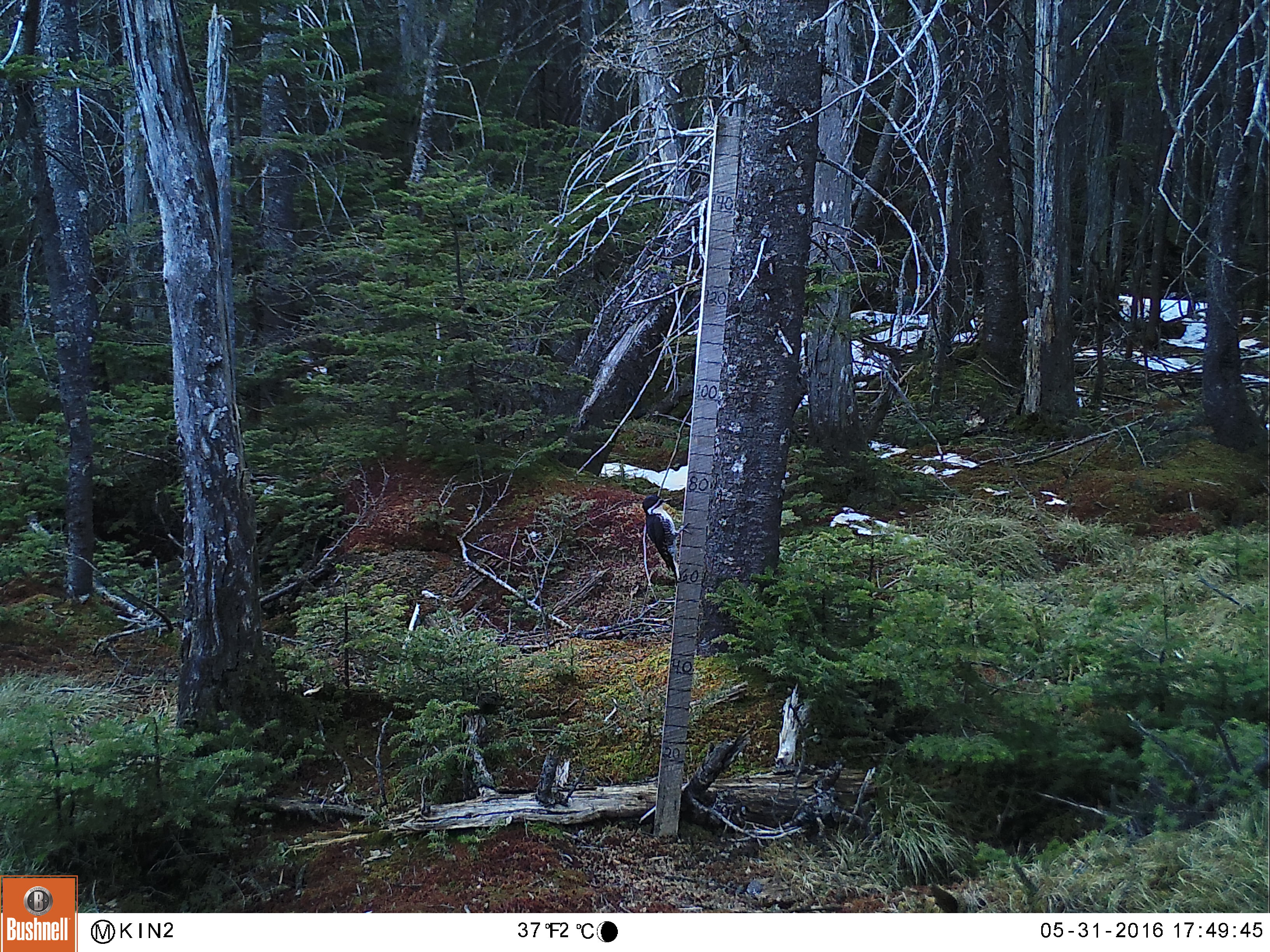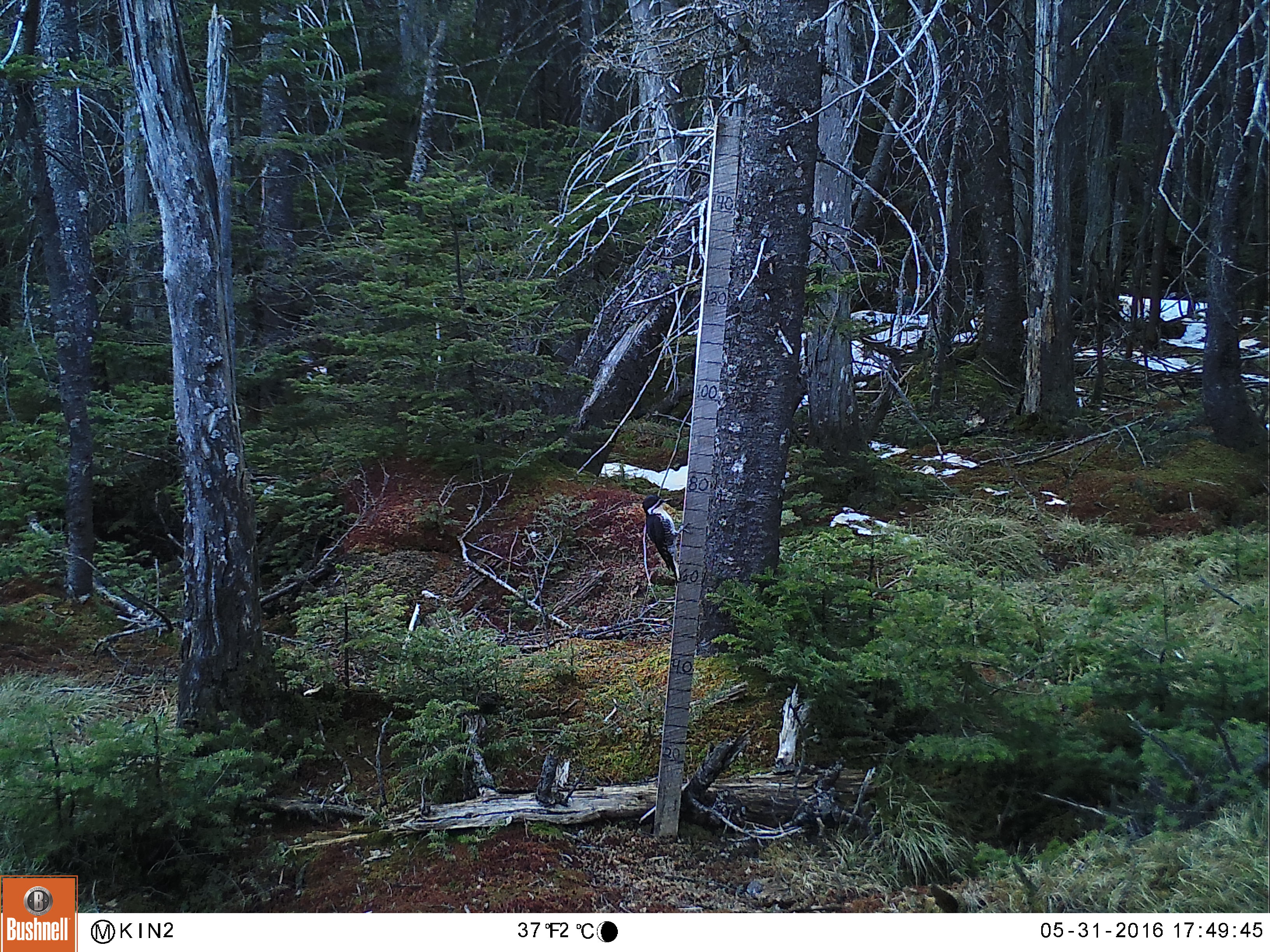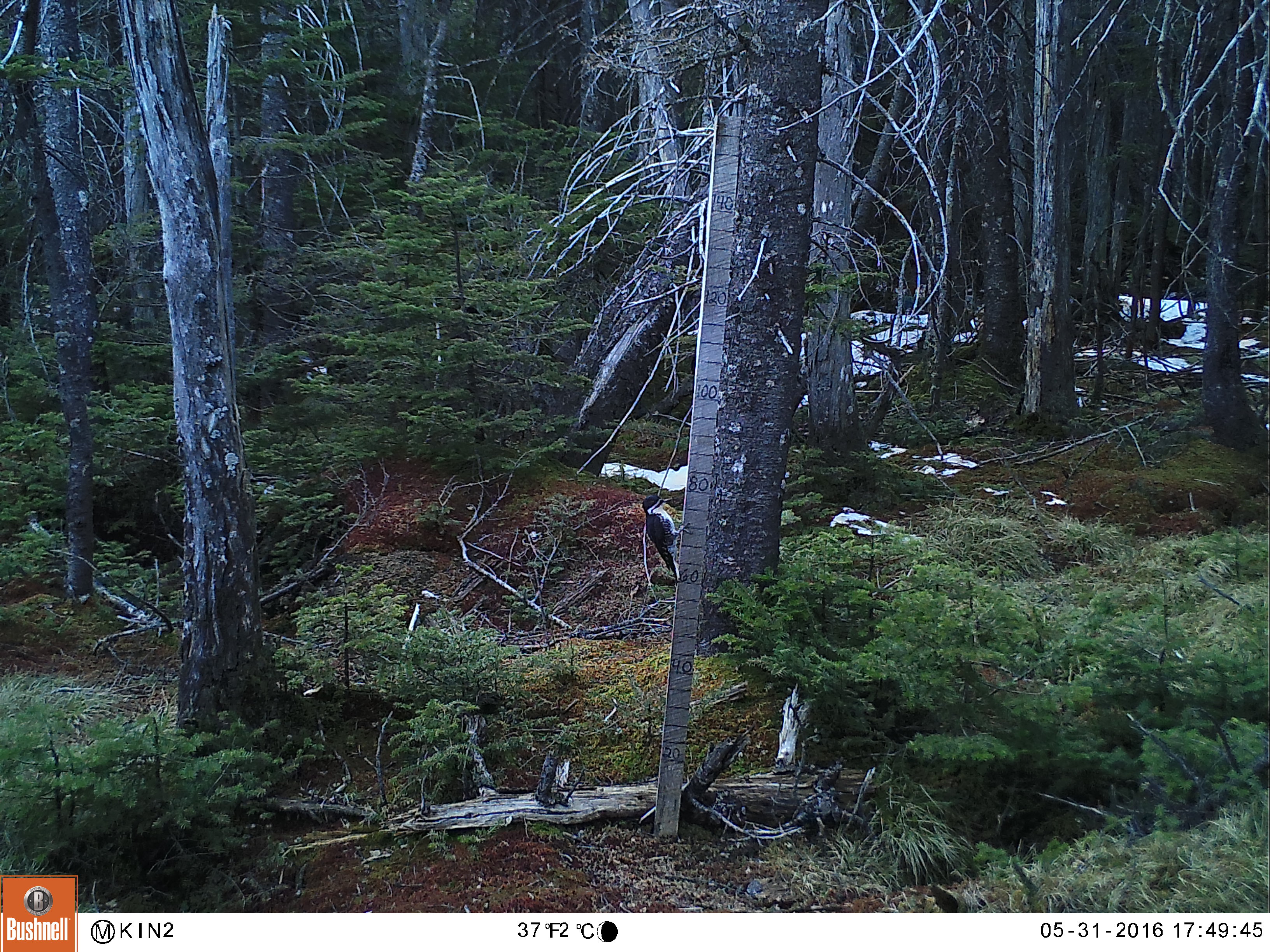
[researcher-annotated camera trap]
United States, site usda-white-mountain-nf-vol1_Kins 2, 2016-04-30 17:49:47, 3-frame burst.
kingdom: Animalia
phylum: Chordata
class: Aves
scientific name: Aves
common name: bird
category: bird sp.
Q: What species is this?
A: Bird sp. (bird) (Aves).